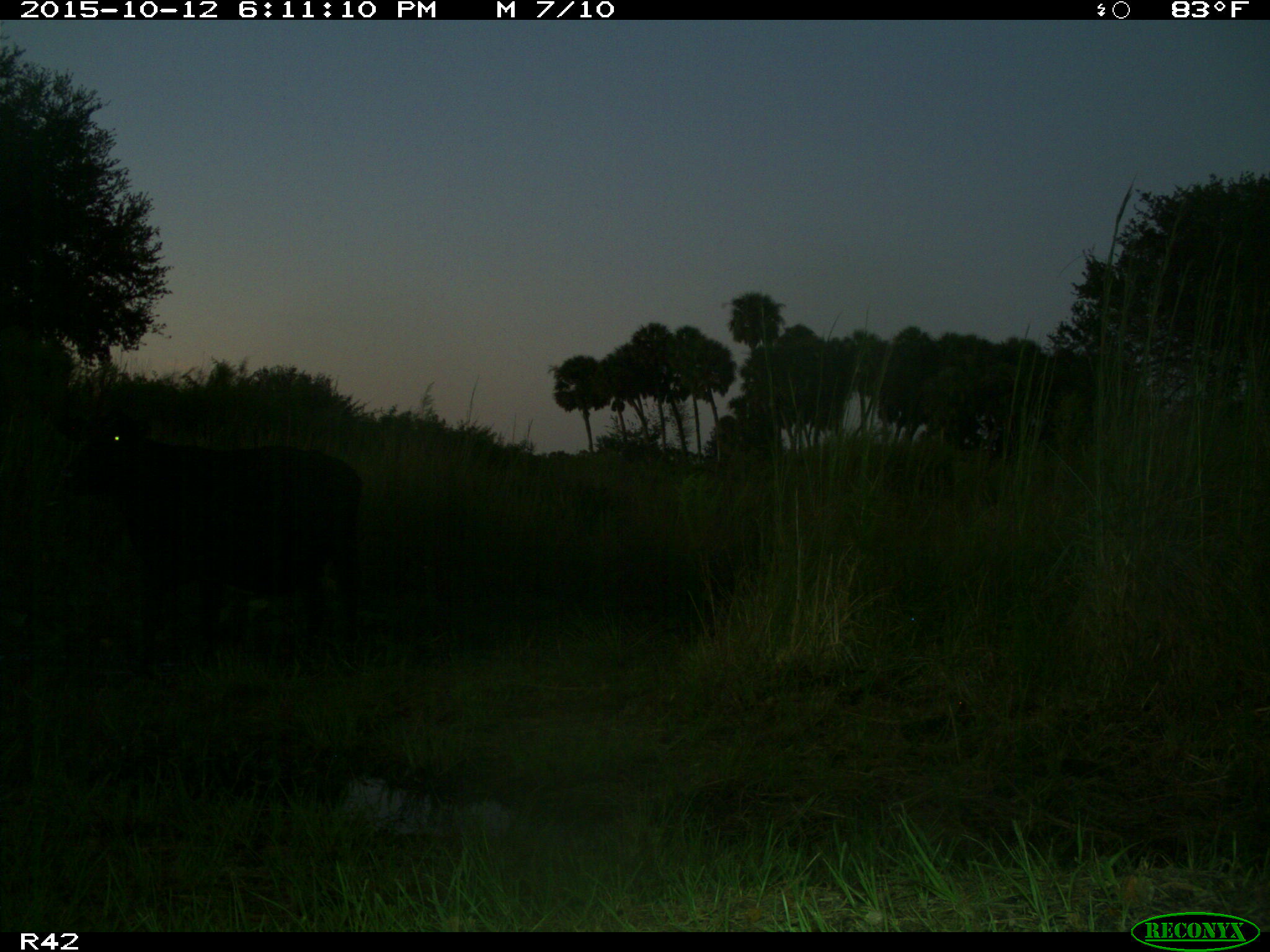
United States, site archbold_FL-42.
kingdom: Animalia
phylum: Chordata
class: Mammalia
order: Artiodactyla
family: Bovidae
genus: Bos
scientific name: Bos taurus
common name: domestic cow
Bos taurus (domestic cow).